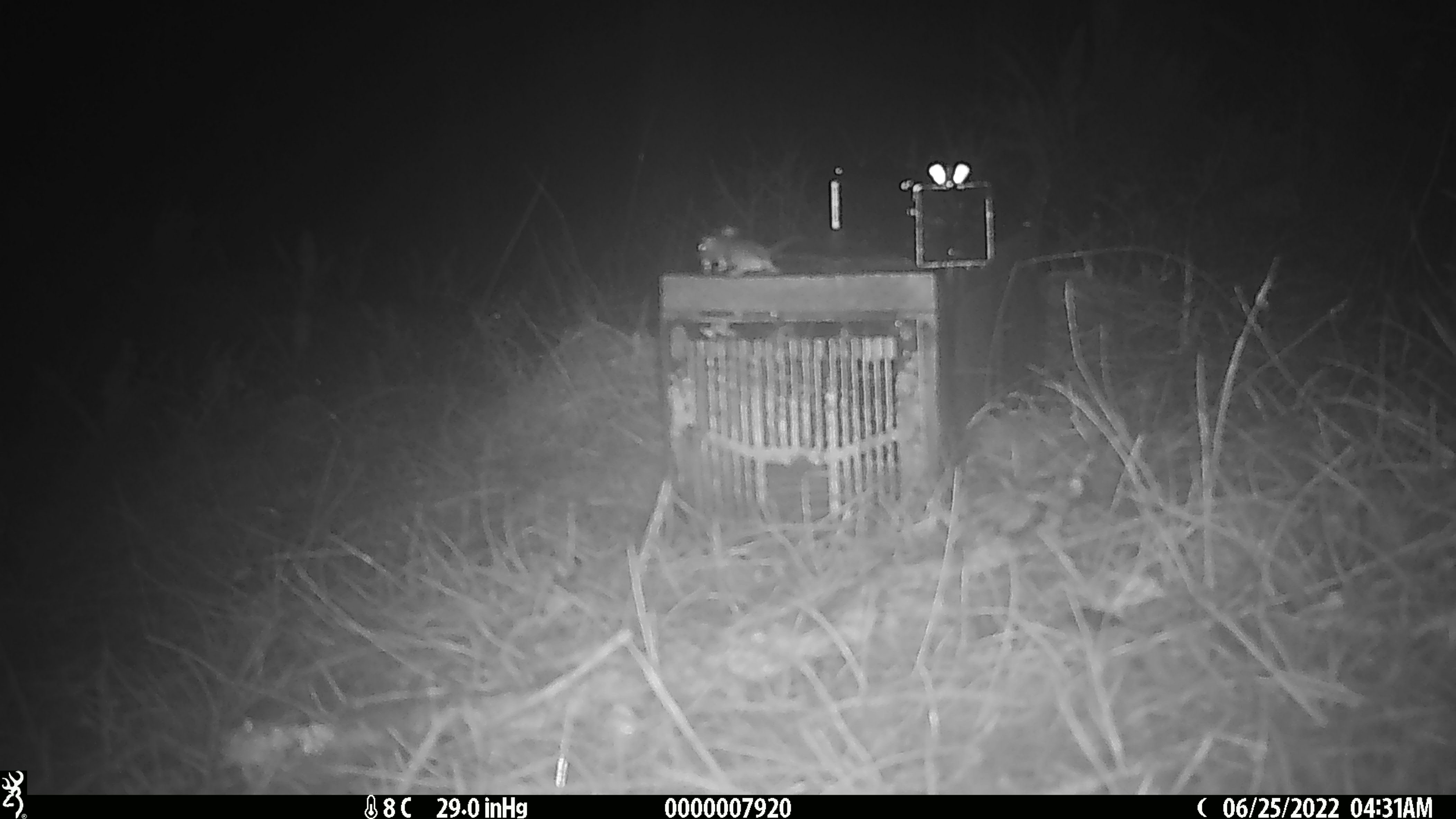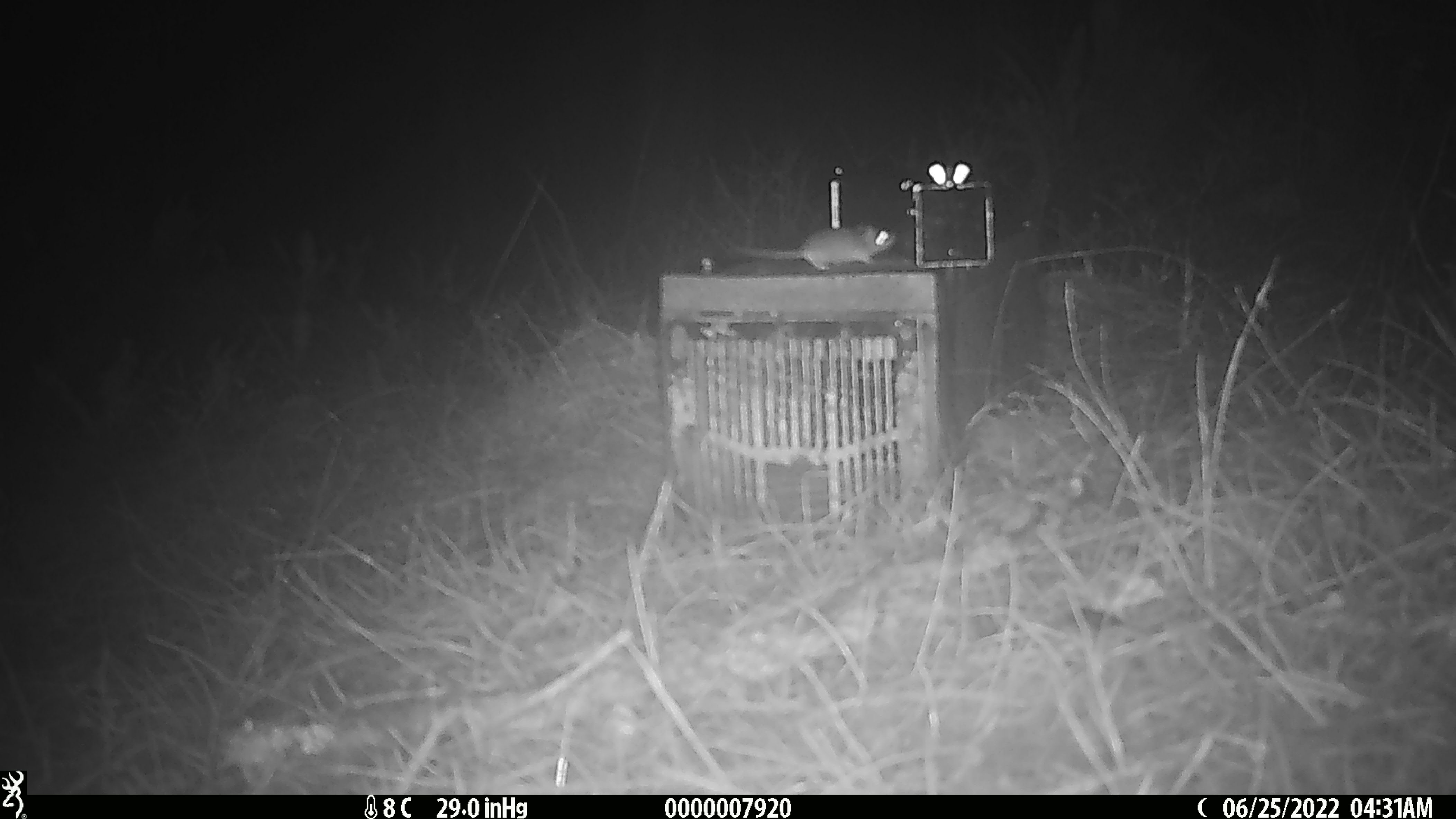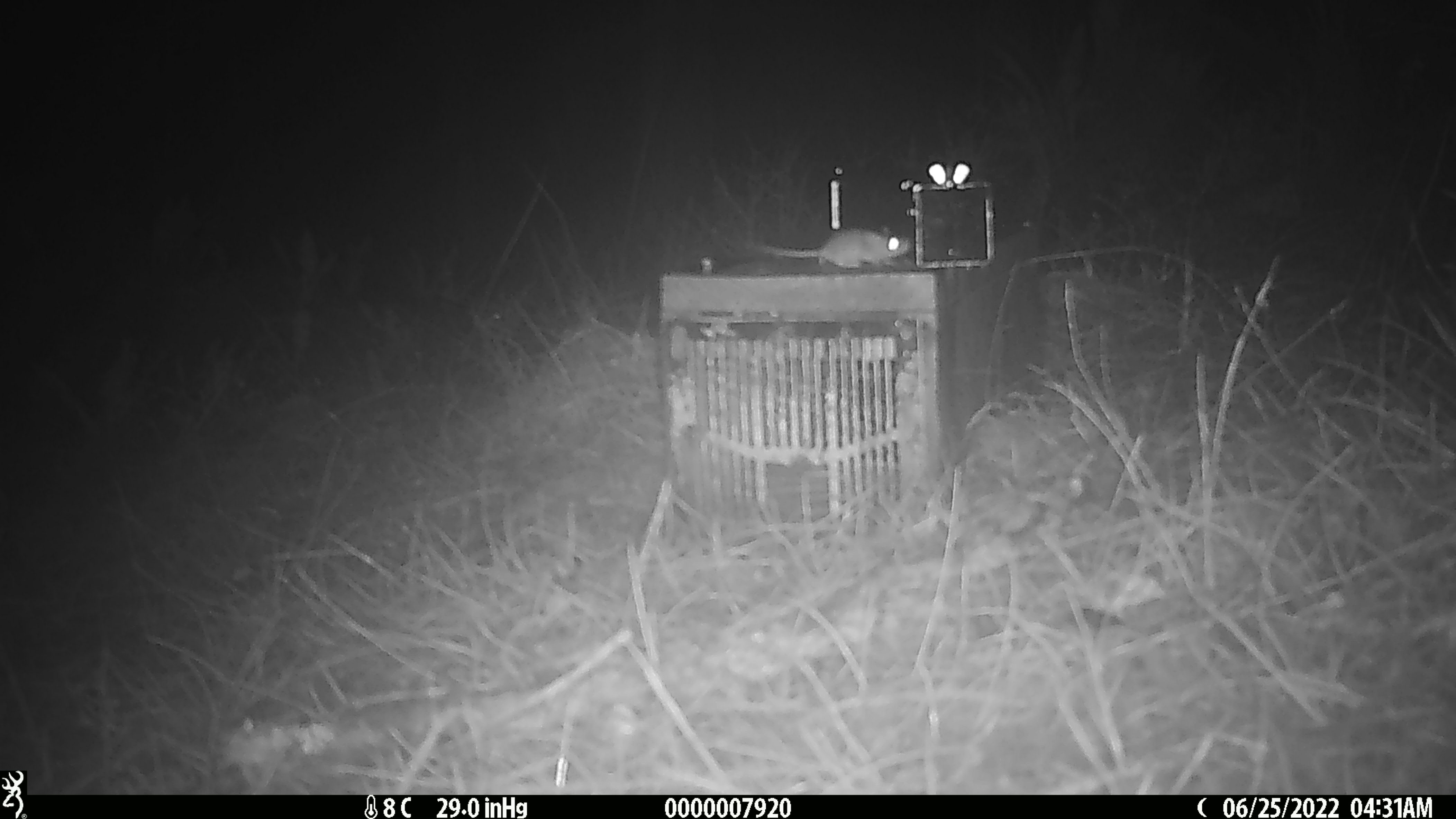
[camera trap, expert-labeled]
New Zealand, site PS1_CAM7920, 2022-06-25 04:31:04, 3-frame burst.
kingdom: Animalia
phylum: Chordata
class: Mammalia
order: Rodentia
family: Muridae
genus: Mus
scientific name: Mus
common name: mouse